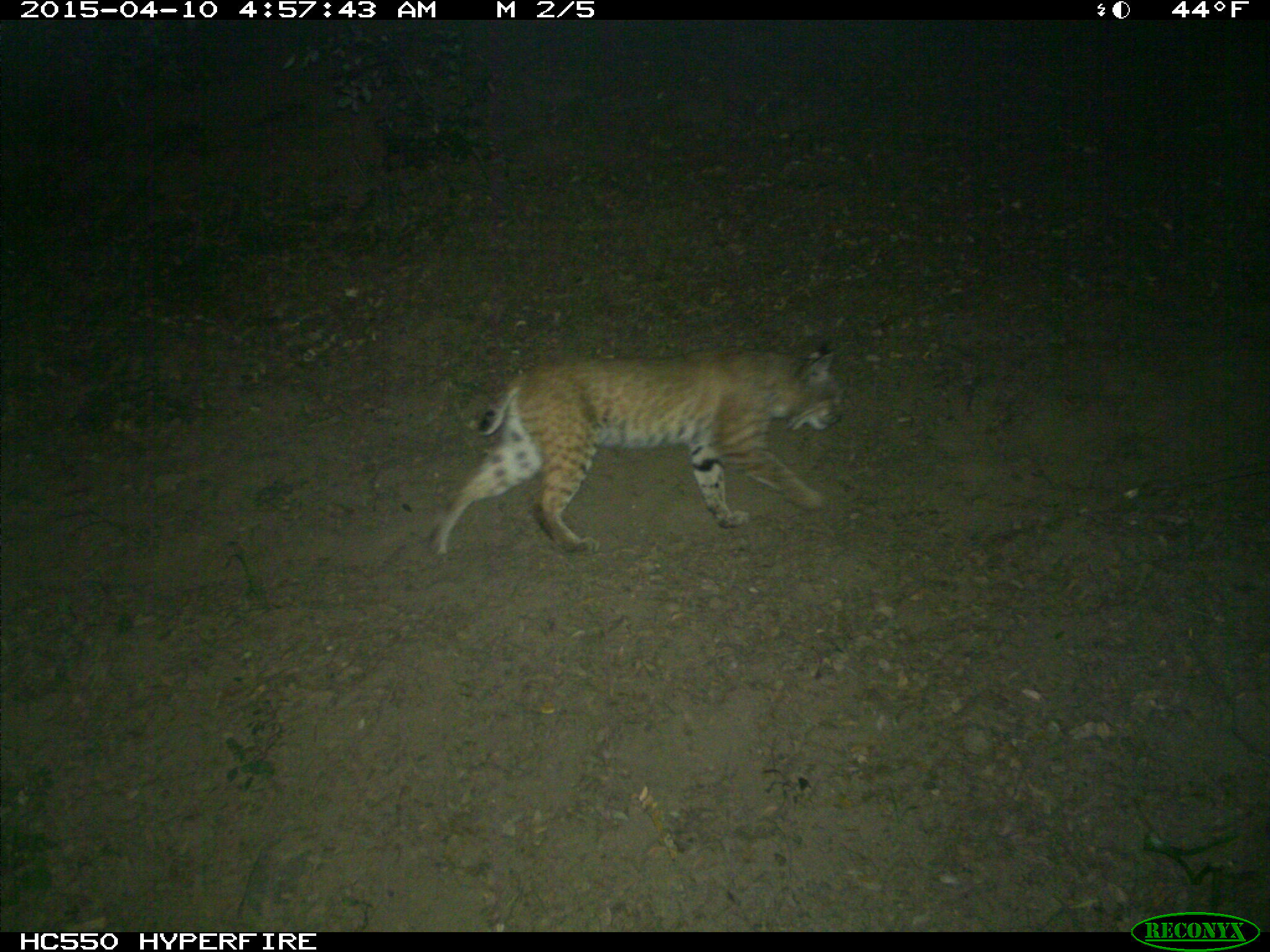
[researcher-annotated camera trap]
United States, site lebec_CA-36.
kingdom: Animalia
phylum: Chordata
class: Mammalia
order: Carnivora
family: Felidae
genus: Lynx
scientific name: Lynx rufus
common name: bobcat